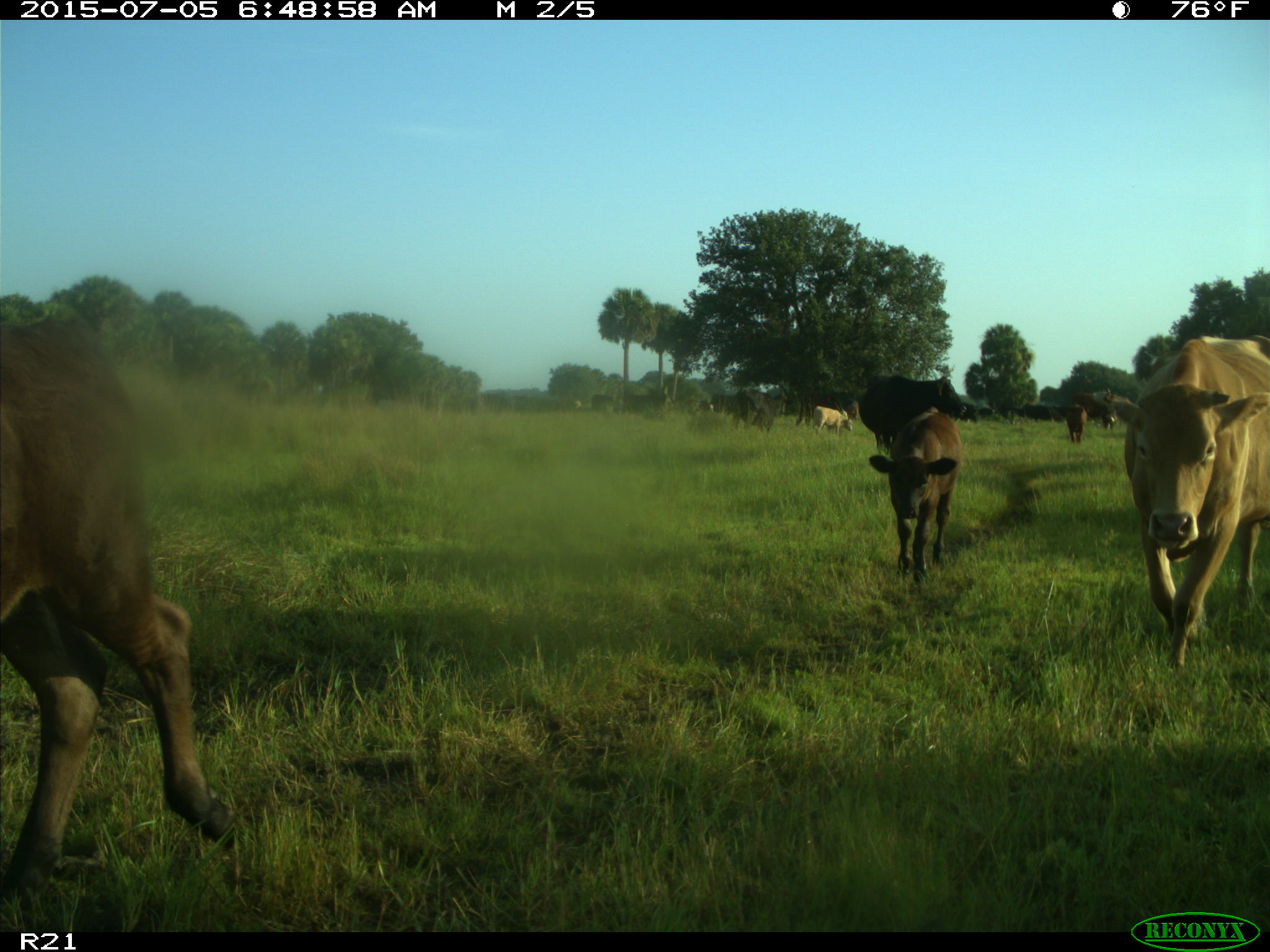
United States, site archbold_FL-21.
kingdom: Animalia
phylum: Chordata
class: Mammalia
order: Artiodactyla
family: Bovidae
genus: Bos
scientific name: Bos taurus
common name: domestic cow